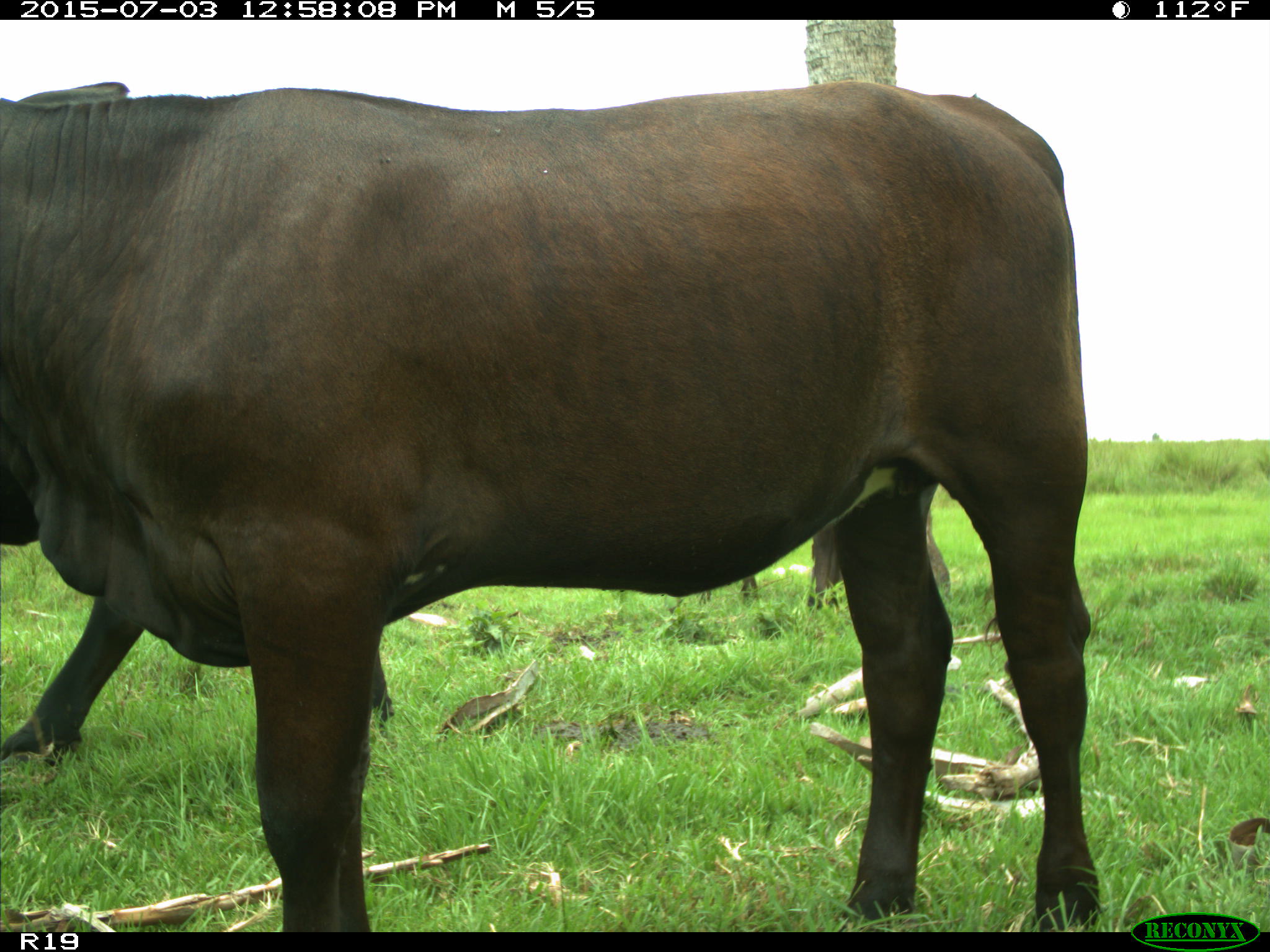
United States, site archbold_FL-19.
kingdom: Animalia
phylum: Chordata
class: Mammalia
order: Artiodactyla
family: Bovidae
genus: Bos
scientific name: Bos taurus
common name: domestic cow